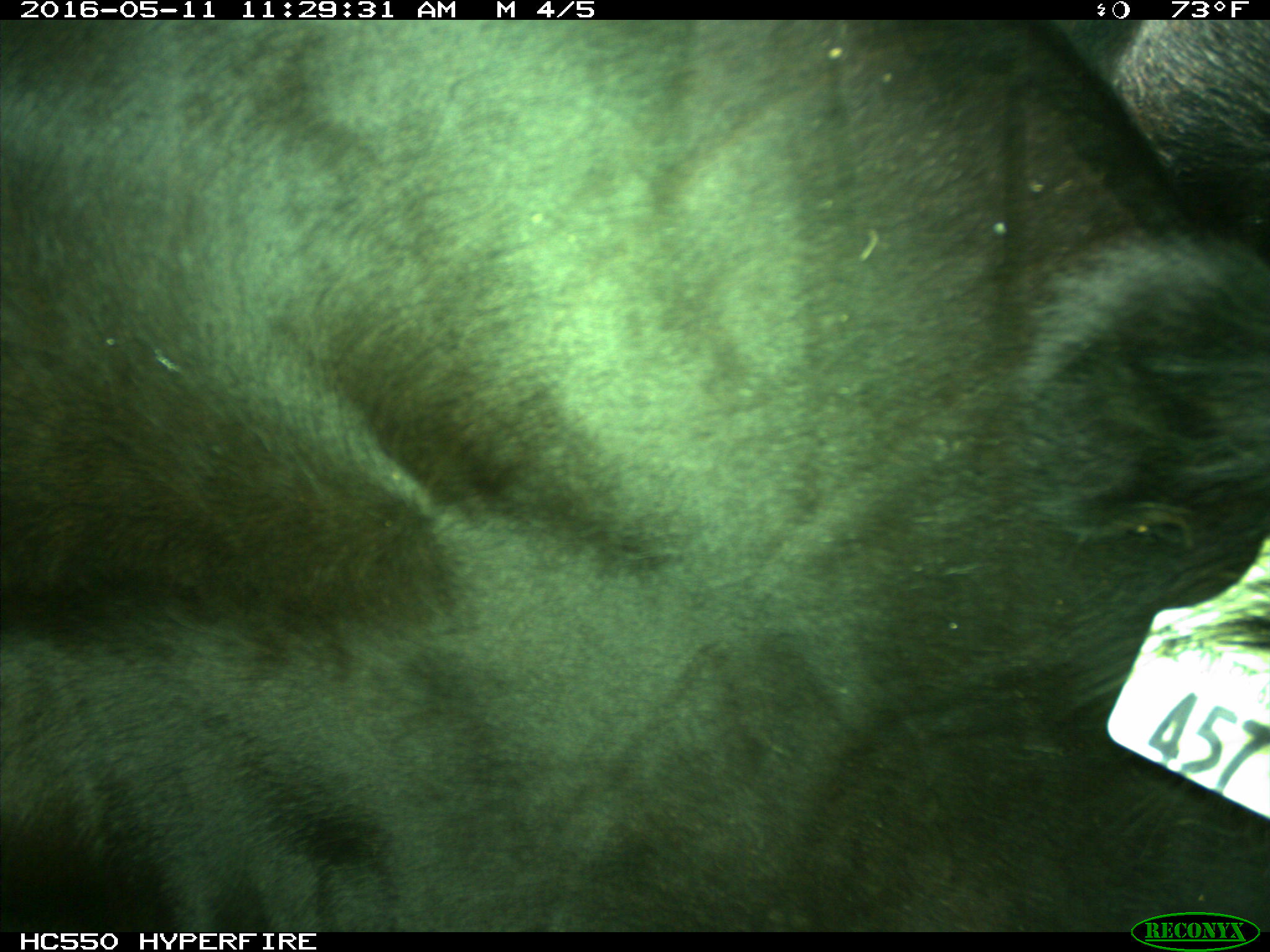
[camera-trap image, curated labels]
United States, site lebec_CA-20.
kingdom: Animalia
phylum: Chordata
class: Mammalia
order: Artiodactyla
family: Bovidae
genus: Bos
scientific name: Bos taurus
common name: domestic cow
Bos taurus (domestic cow).